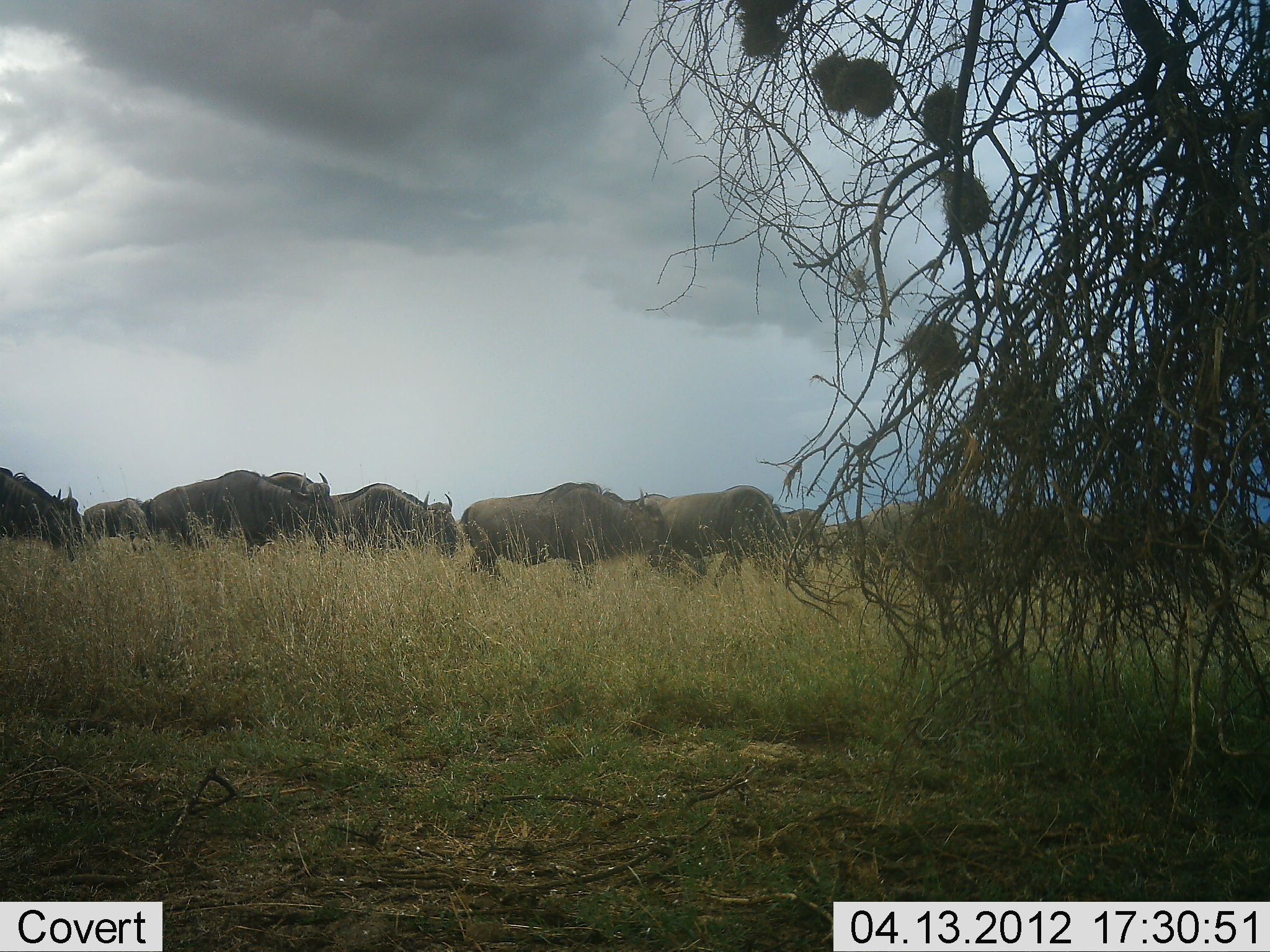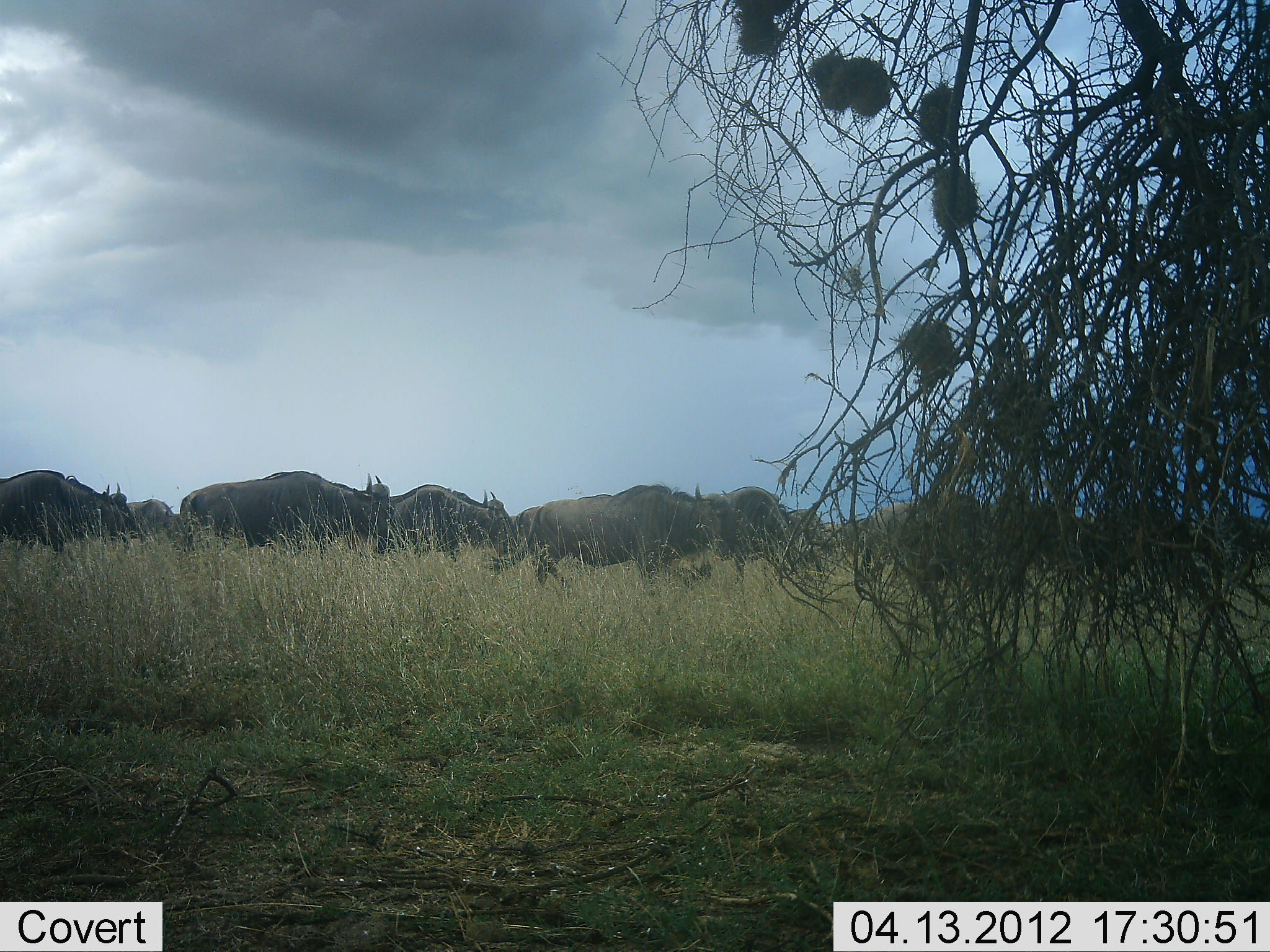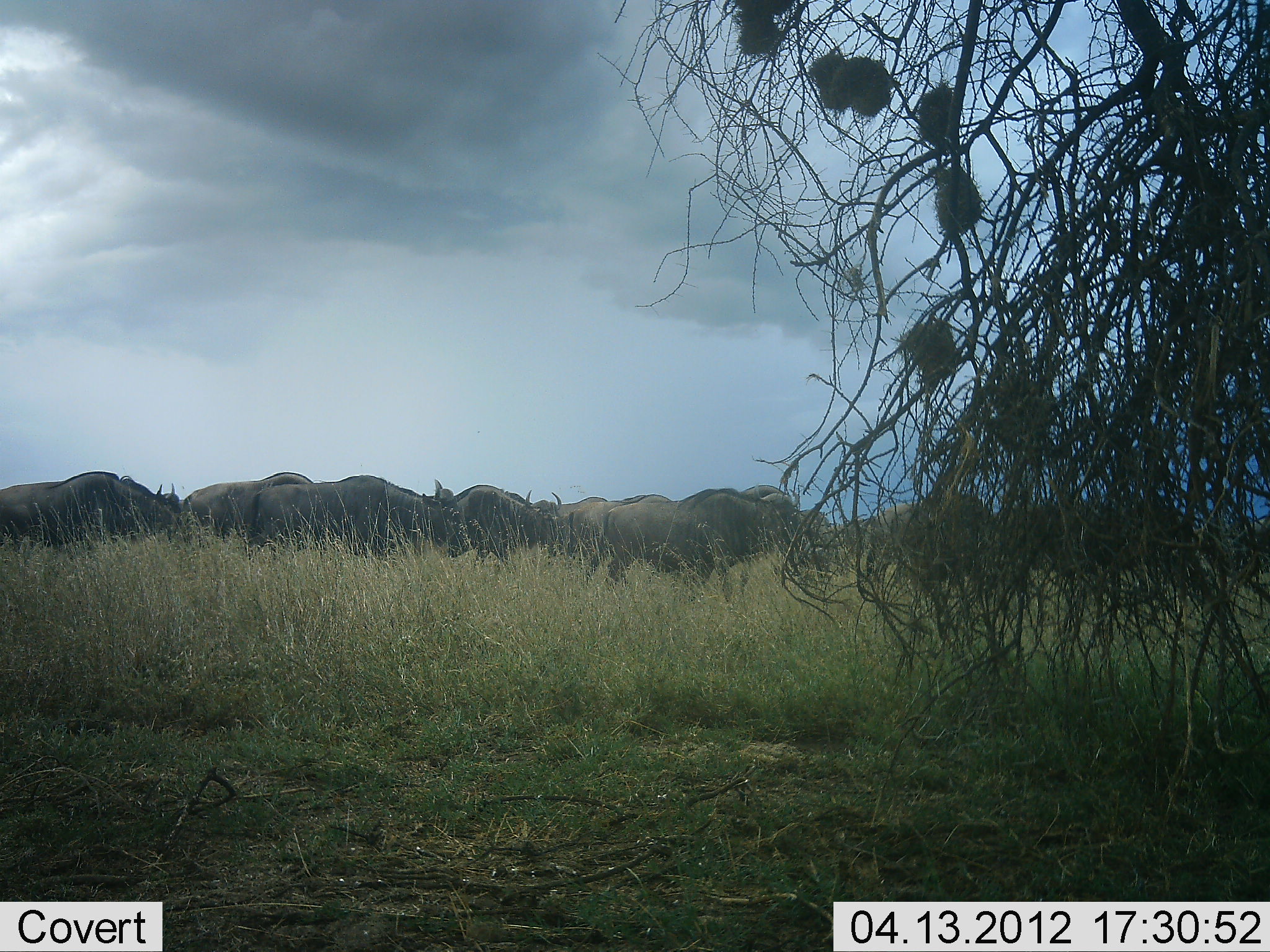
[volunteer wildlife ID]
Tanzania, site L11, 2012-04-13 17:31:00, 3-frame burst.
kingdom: Animalia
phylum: Chordata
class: Mammalia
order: Artiodactyla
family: Bovidae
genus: Connochaetes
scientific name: Connochaetes taurinus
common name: blue wildebeest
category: wildebeest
Wildebeest (blue wildebeest) (Connochaetes taurinus), count 11-50. Behavior (volunteer vote fractions): standing 29%, resting 0%, moving 100%, interacting 0%. Young present (vote fraction): 0%. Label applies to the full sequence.